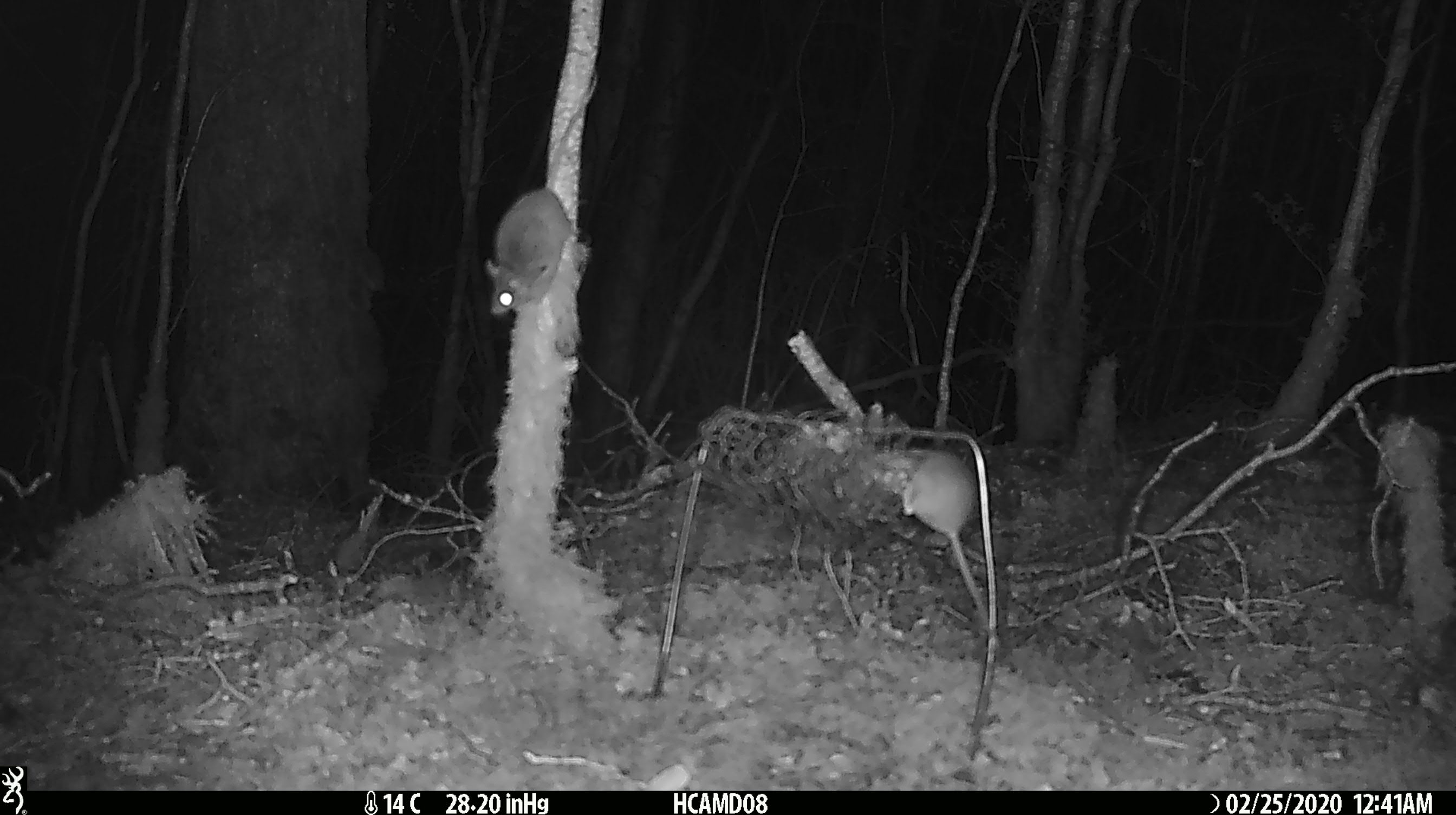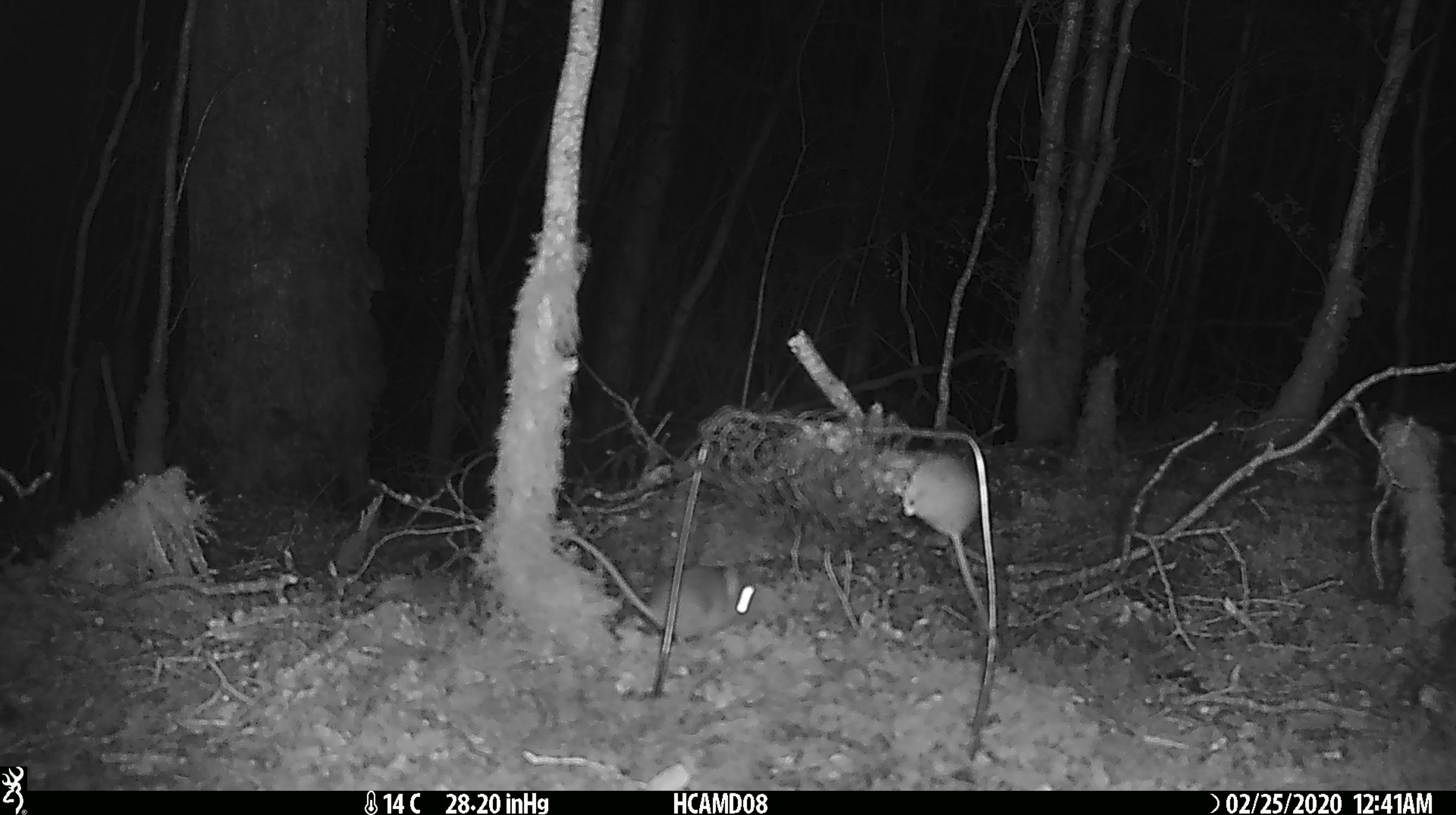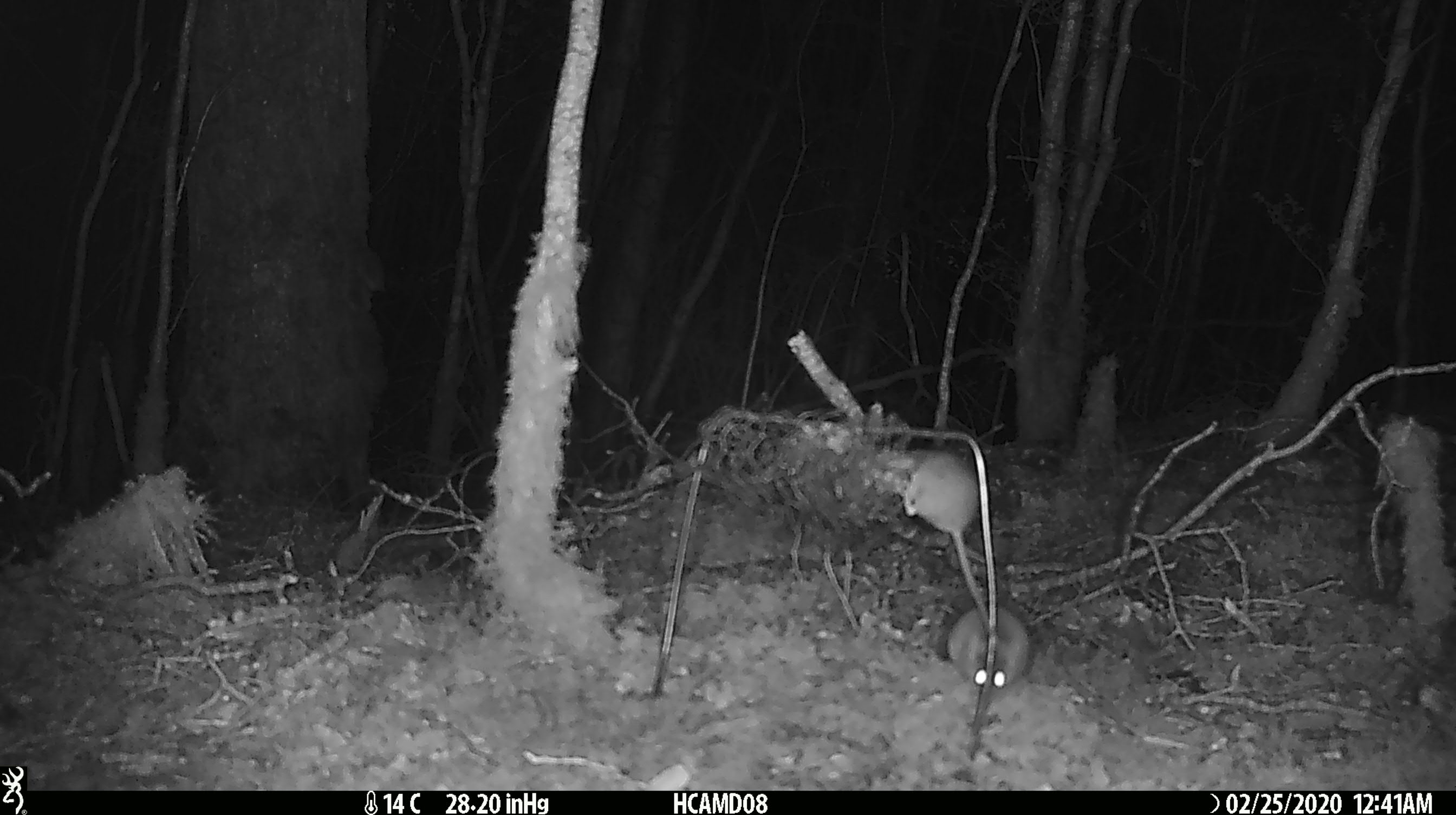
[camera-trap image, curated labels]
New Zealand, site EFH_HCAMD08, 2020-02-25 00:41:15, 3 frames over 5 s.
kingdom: Animalia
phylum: Chordata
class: Mammalia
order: Rodentia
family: Muridae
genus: Mus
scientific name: Mus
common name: mouse